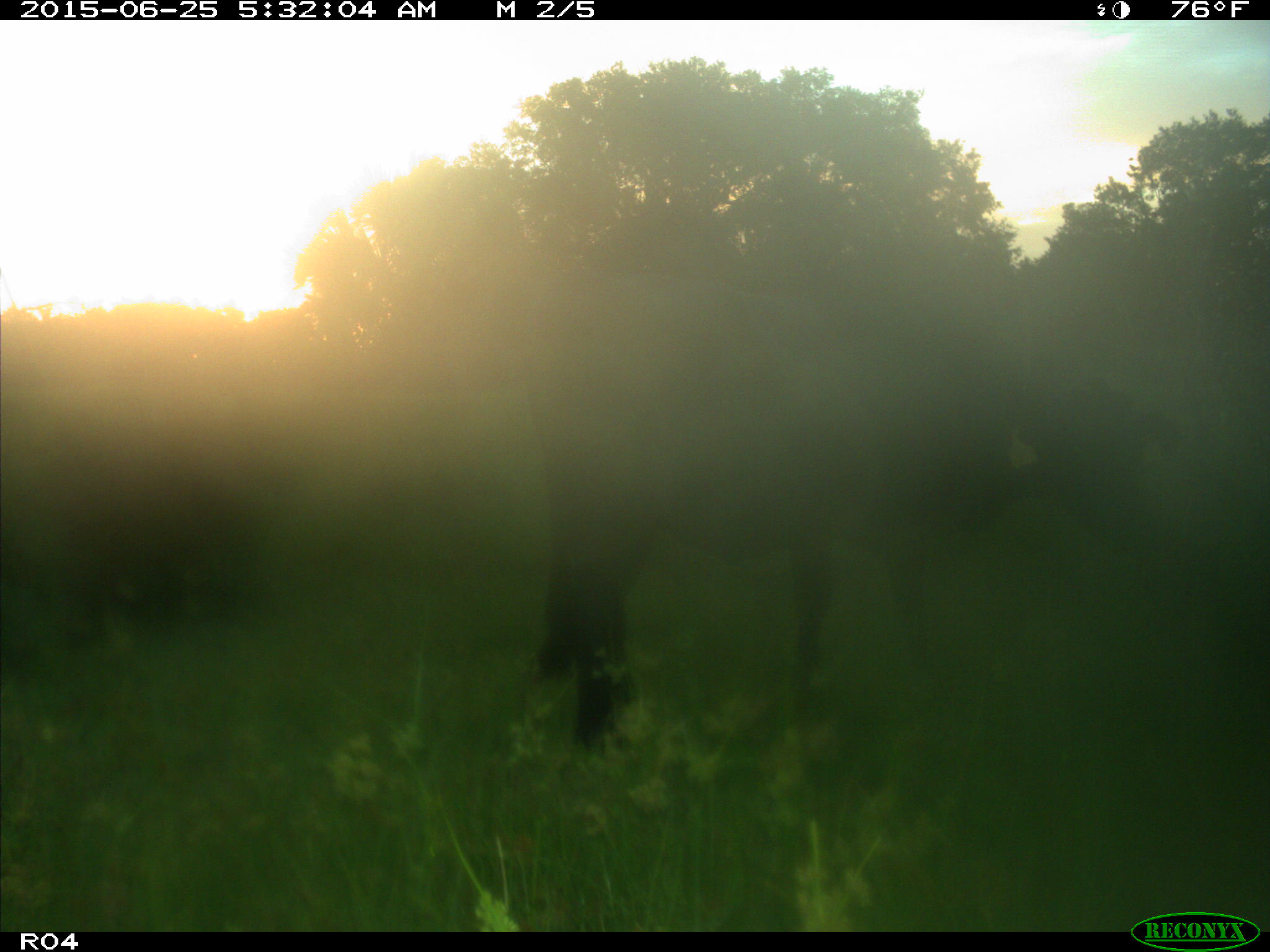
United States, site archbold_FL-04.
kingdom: Animalia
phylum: Chordata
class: Mammalia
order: Artiodactyla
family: Bovidae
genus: Bos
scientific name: Bos taurus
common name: domestic cow